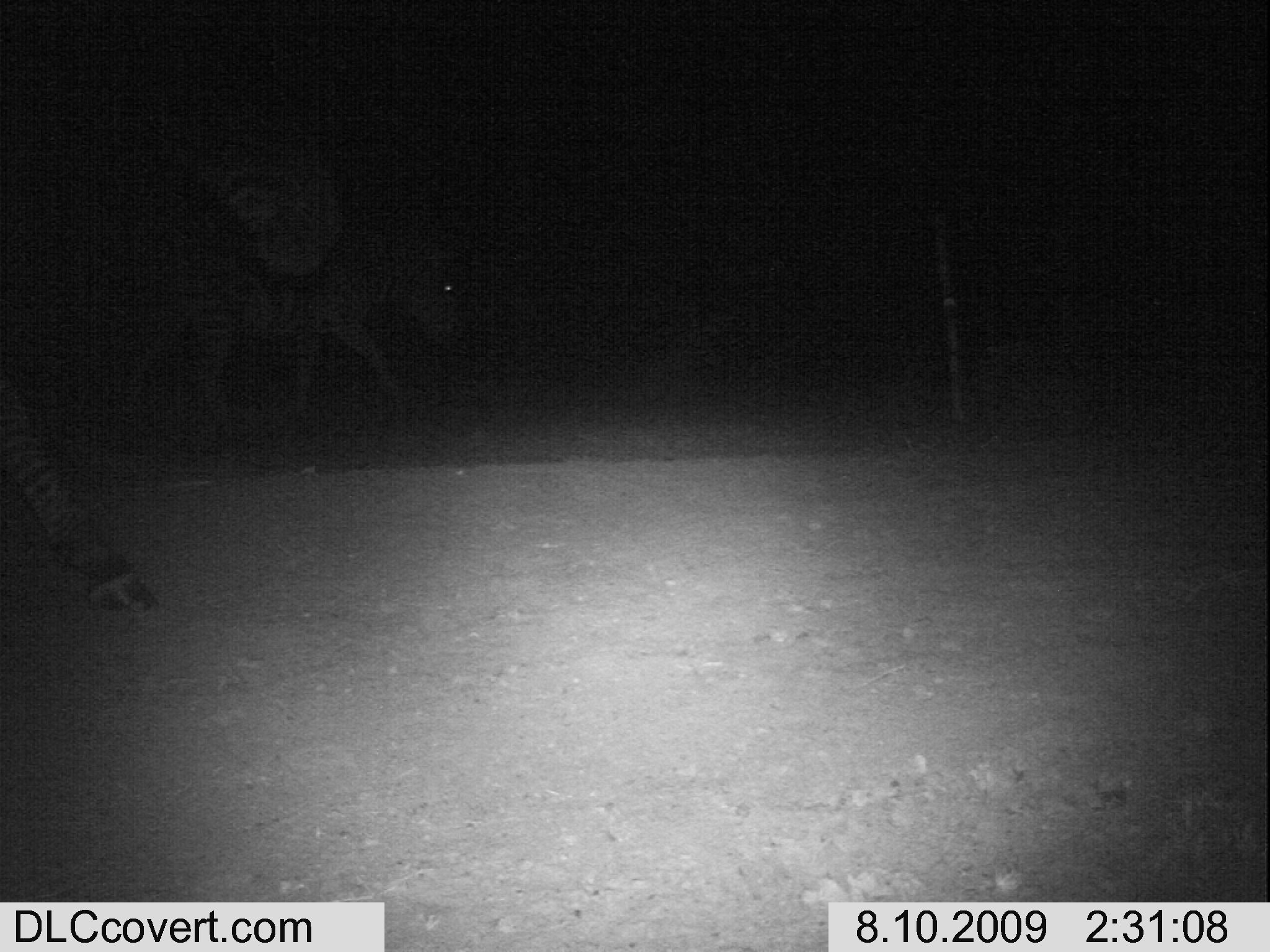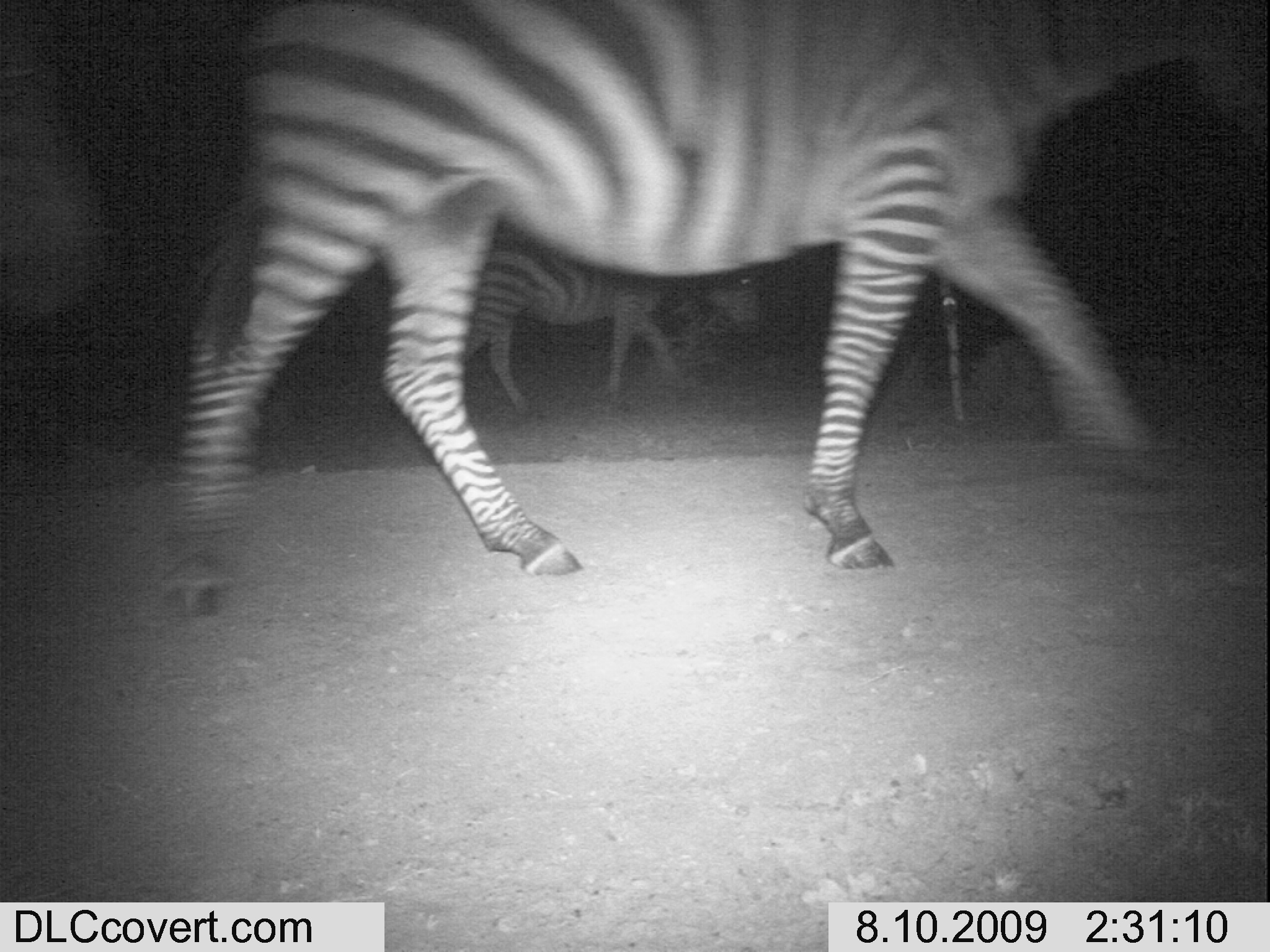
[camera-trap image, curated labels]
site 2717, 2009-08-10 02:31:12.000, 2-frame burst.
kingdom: Animalia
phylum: Chordata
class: Mammalia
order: Perissodactyla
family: Equidae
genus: Equus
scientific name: Equus quagga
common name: plains zebra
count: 2